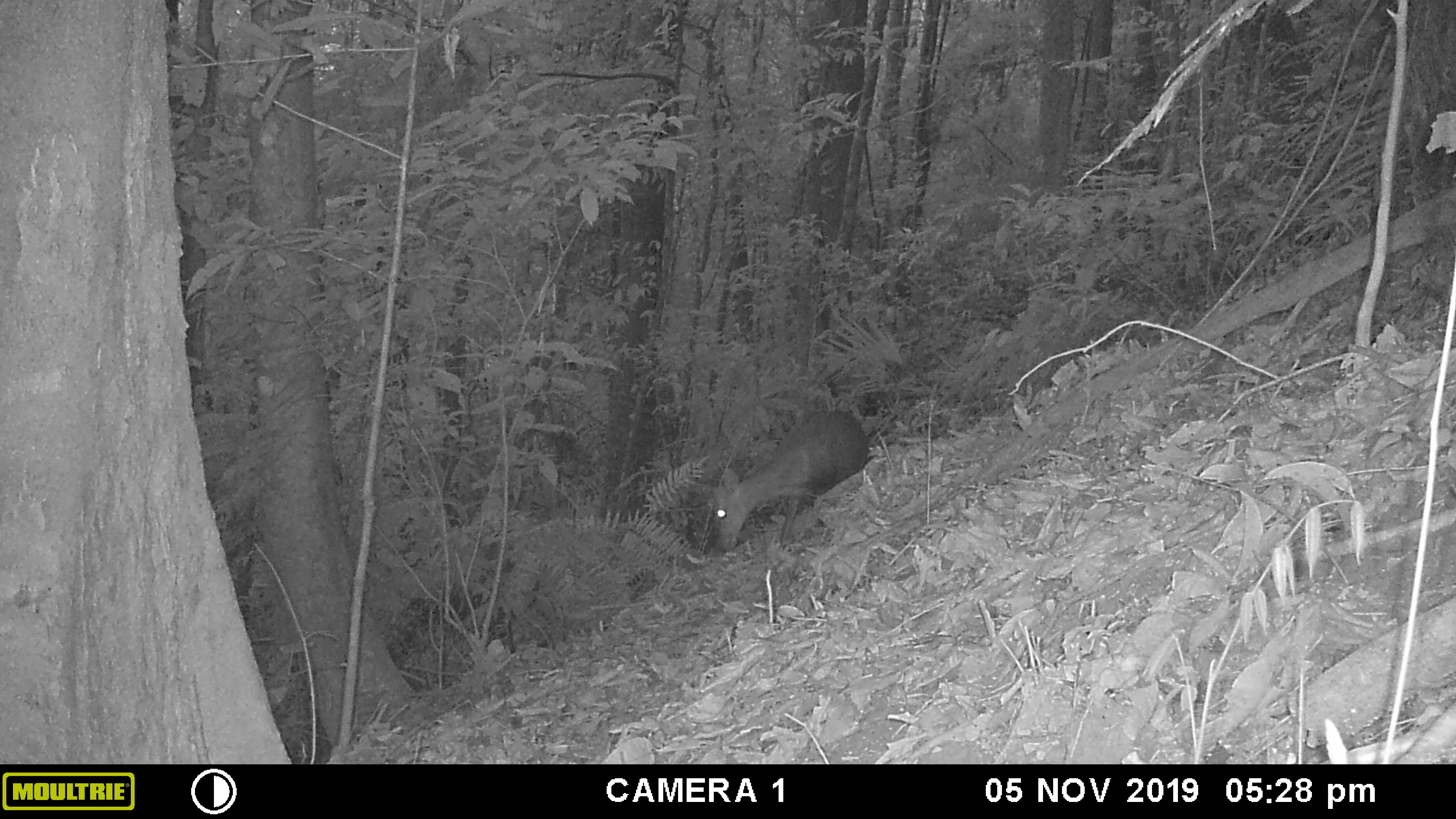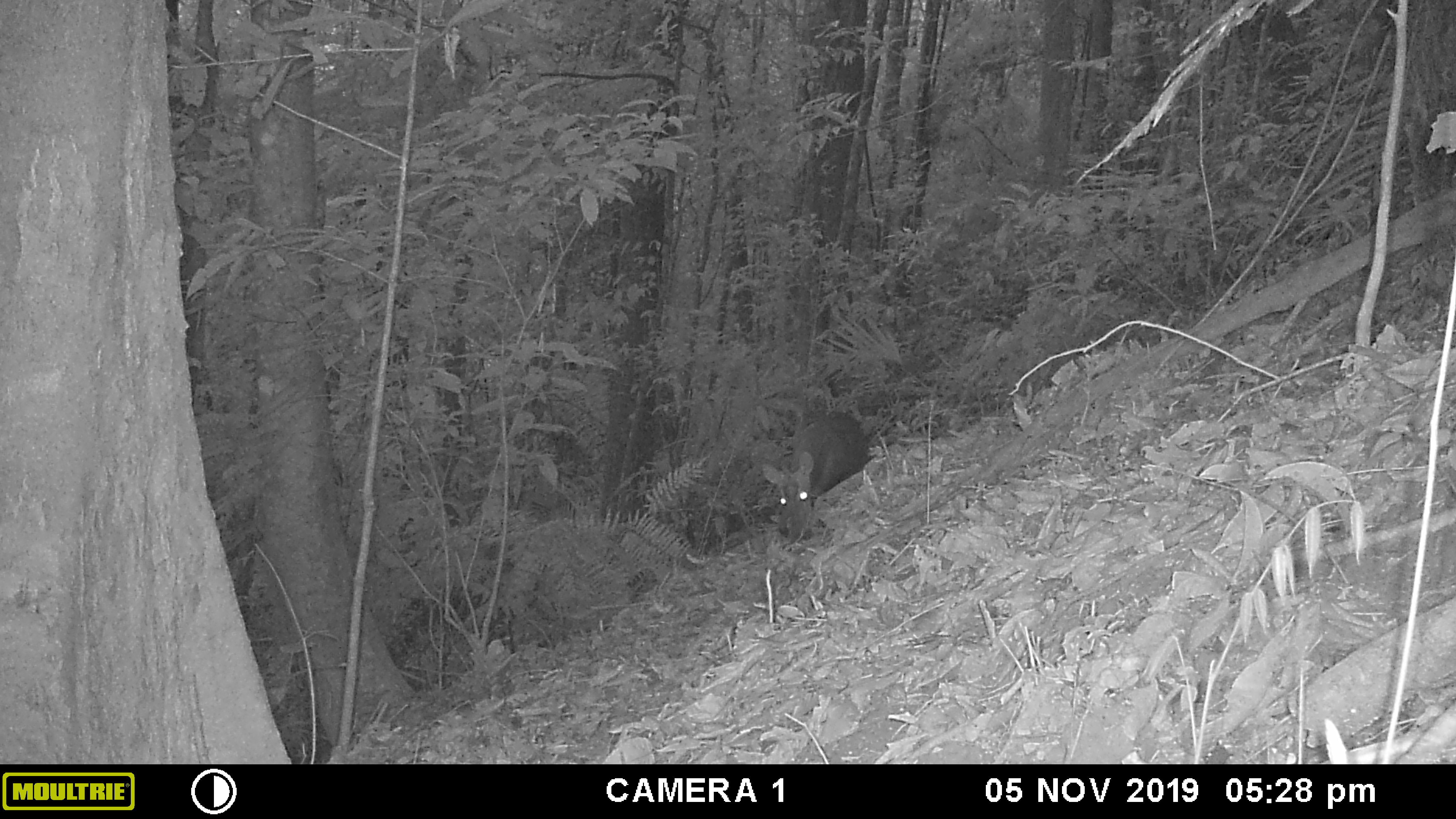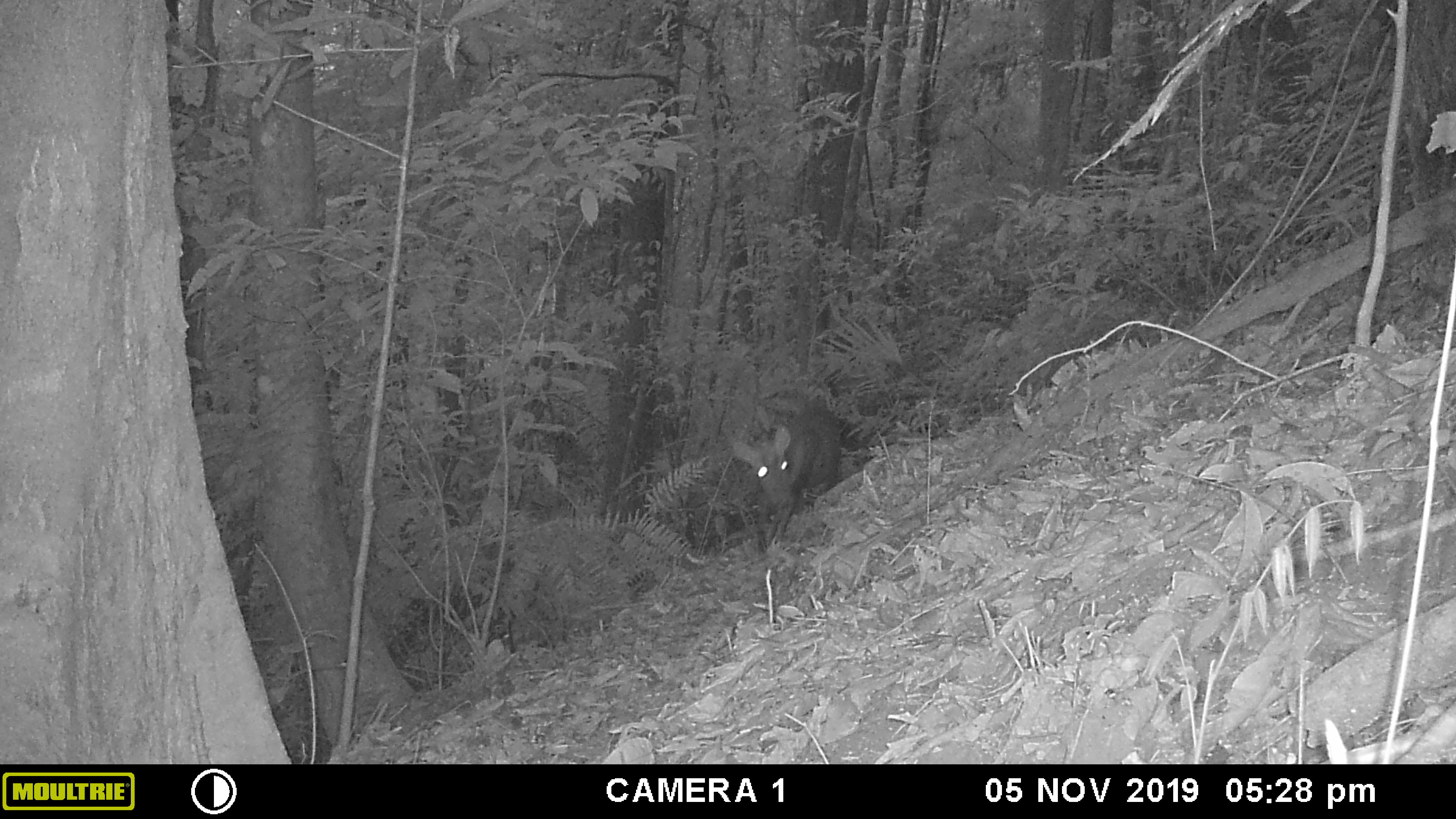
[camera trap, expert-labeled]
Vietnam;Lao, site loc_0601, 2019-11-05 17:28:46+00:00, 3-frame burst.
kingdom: Animalia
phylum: Chordata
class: Mammalia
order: Artiodactyla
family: Cervidae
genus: Muntiacus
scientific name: Muntiacus rooseveltorum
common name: roosevelt's muntjac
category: roosevelts muntjac group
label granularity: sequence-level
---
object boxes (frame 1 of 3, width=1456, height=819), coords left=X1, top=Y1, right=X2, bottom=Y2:
roosevelts muntjac group: left=711, top=410, right=866, bottom=550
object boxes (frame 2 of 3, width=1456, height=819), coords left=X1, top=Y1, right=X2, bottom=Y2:
roosevelts muntjac group: left=760, top=412, right=871, bottom=540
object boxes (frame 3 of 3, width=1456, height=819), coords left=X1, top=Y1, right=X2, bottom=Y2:
roosevelts muntjac group: left=732, top=406, right=842, bottom=556